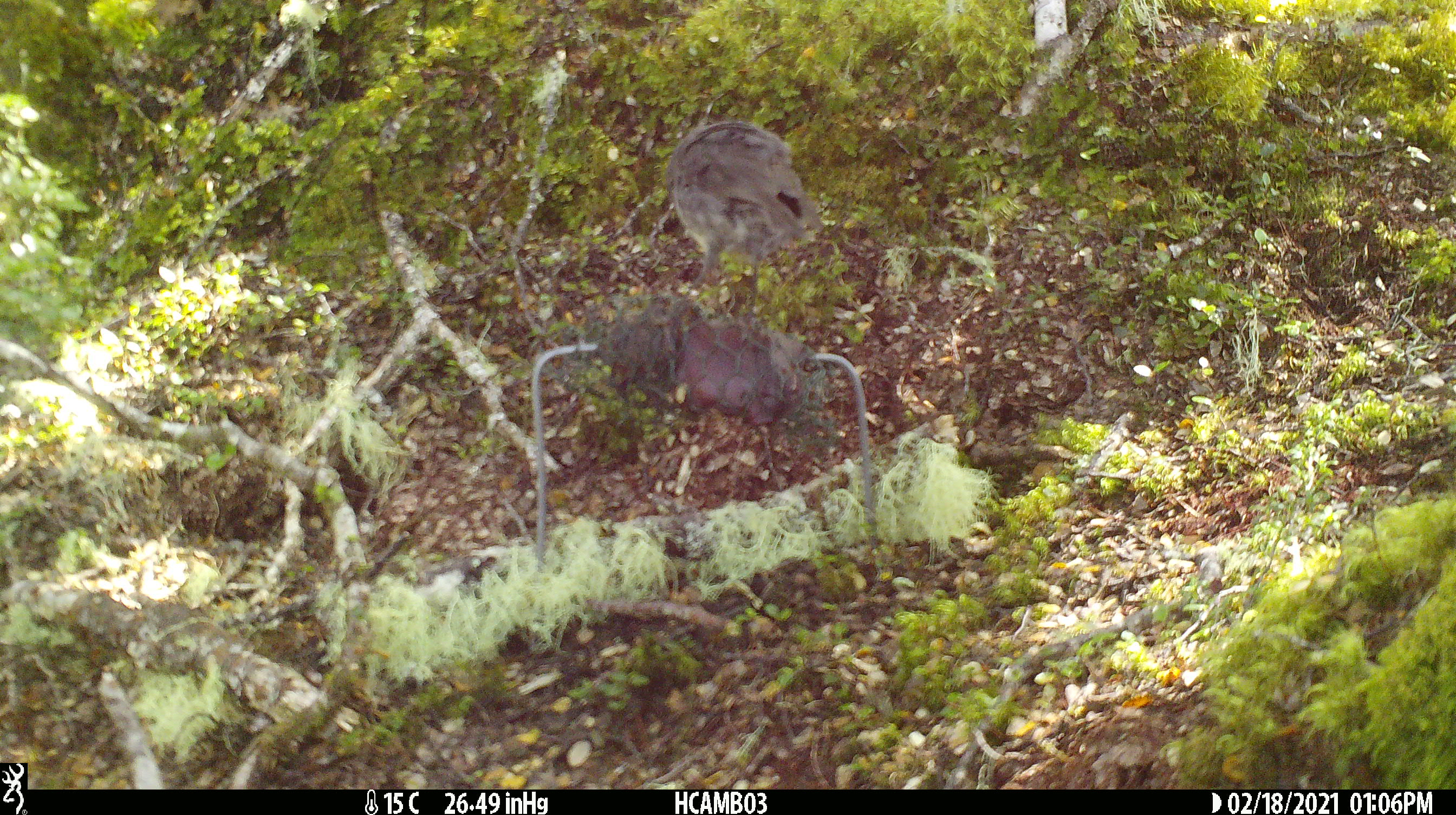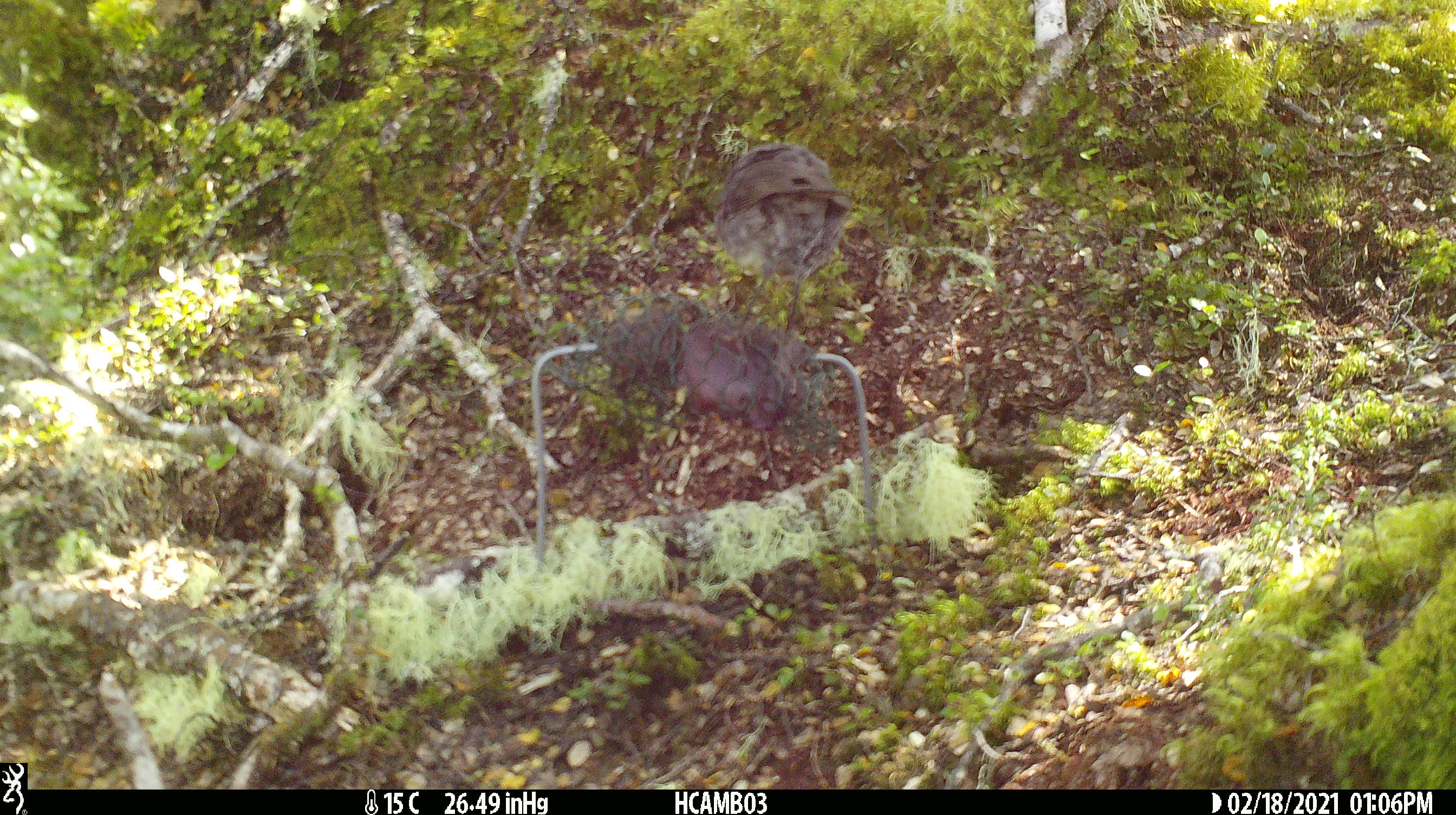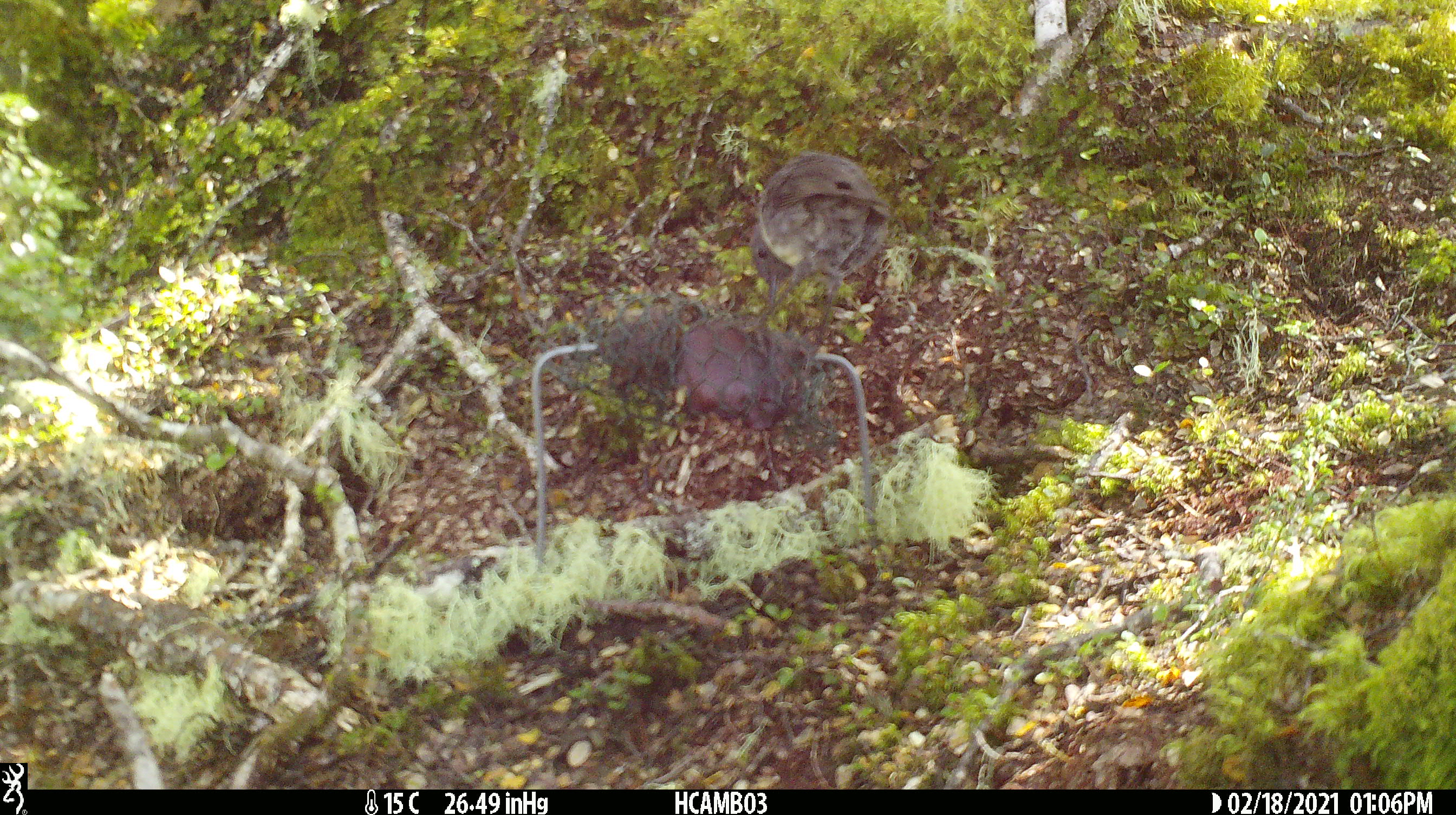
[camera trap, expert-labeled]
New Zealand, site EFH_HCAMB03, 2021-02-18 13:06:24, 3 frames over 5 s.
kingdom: Animalia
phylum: Chordata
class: Aves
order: Passeriformes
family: Petroicidae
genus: Petroica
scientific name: Petroica australis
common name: new zealand robin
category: robin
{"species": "robin (new zealand robin) (Petroica australis)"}